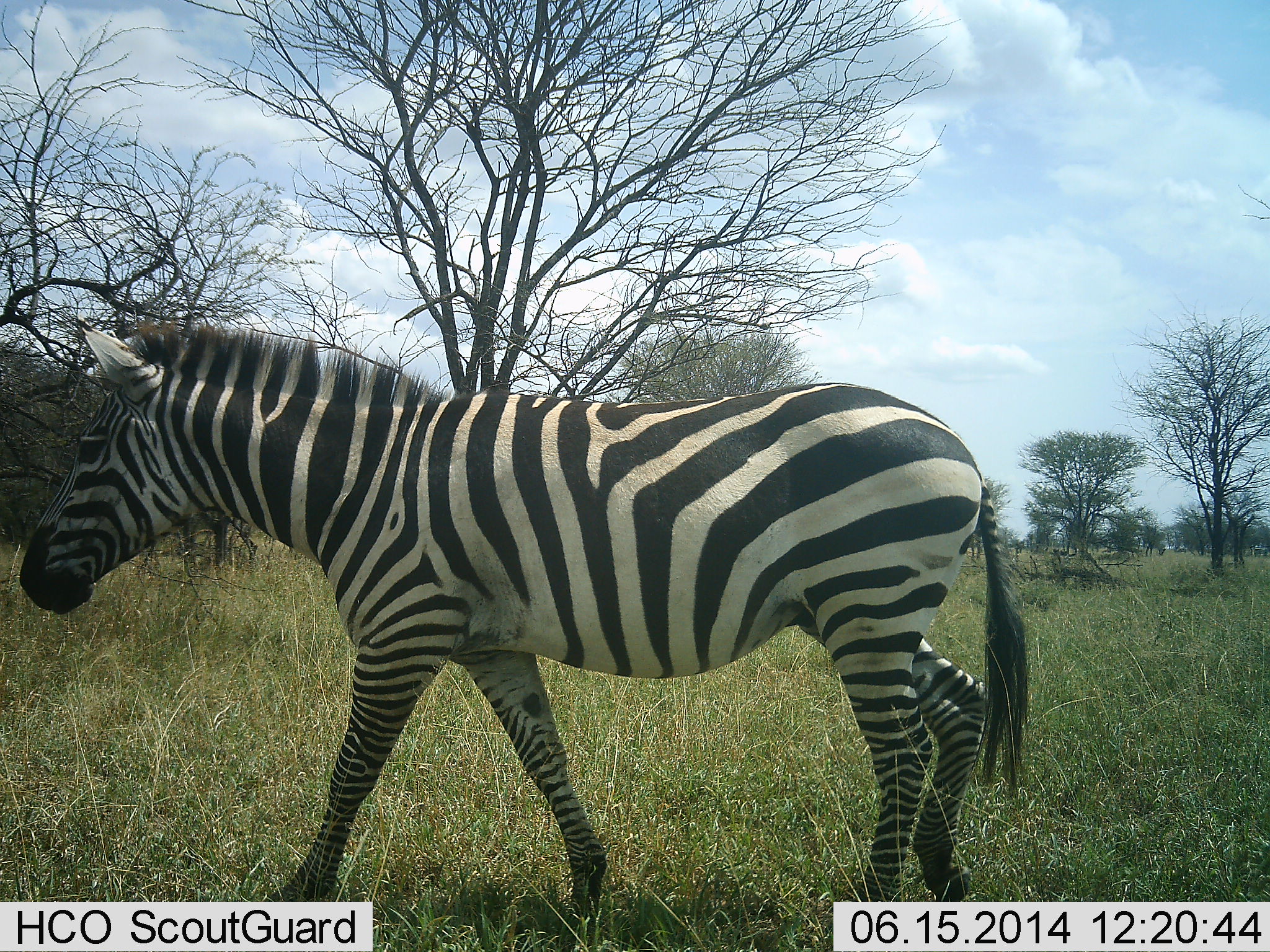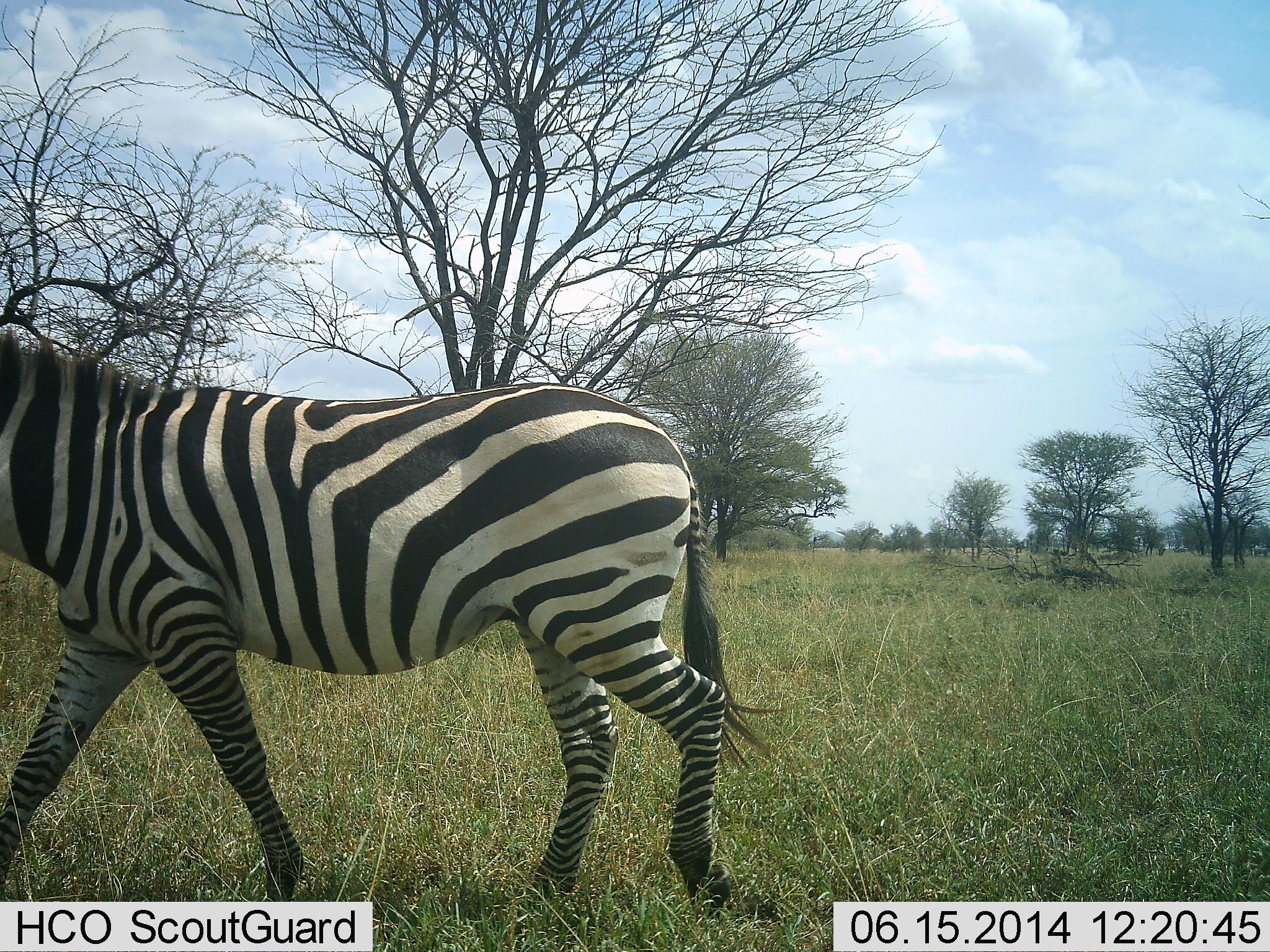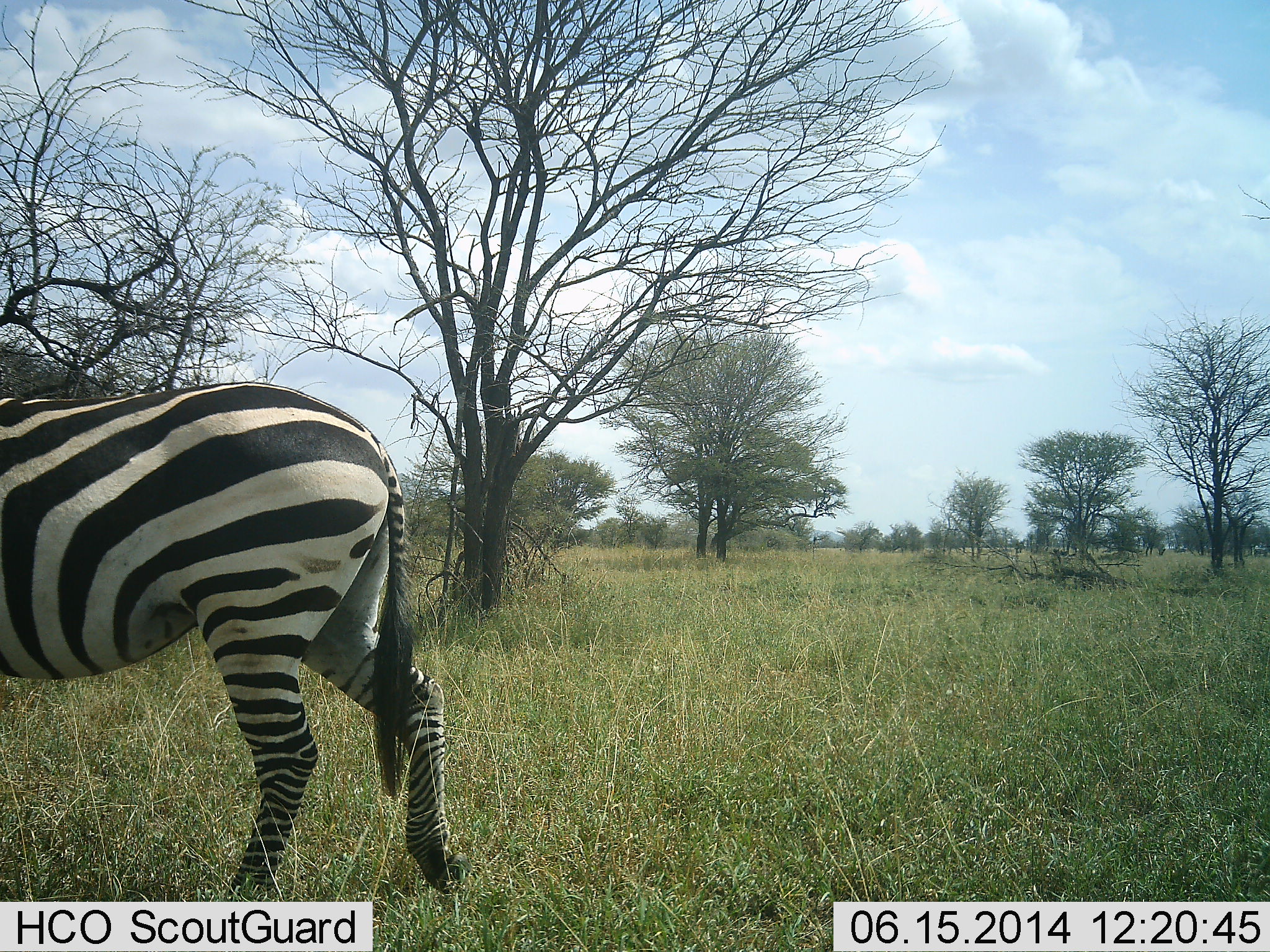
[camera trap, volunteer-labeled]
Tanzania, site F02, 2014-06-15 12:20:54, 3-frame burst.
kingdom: Animalia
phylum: Chordata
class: Mammalia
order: Perissodactyla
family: Equidae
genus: Equus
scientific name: Equus quagga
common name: plains zebra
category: zebra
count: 1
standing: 0%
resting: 0%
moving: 100%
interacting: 0%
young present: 0%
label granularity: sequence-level